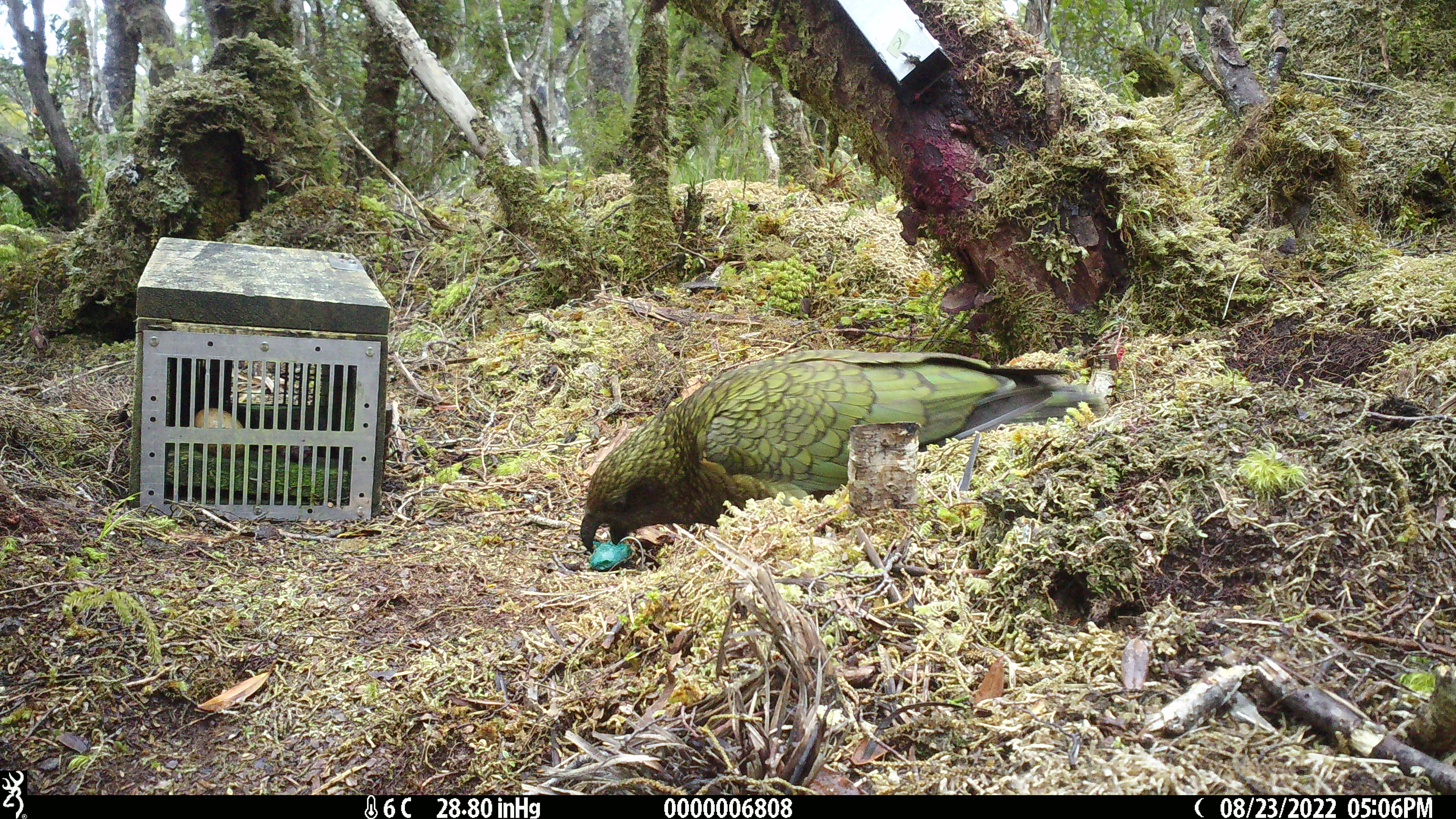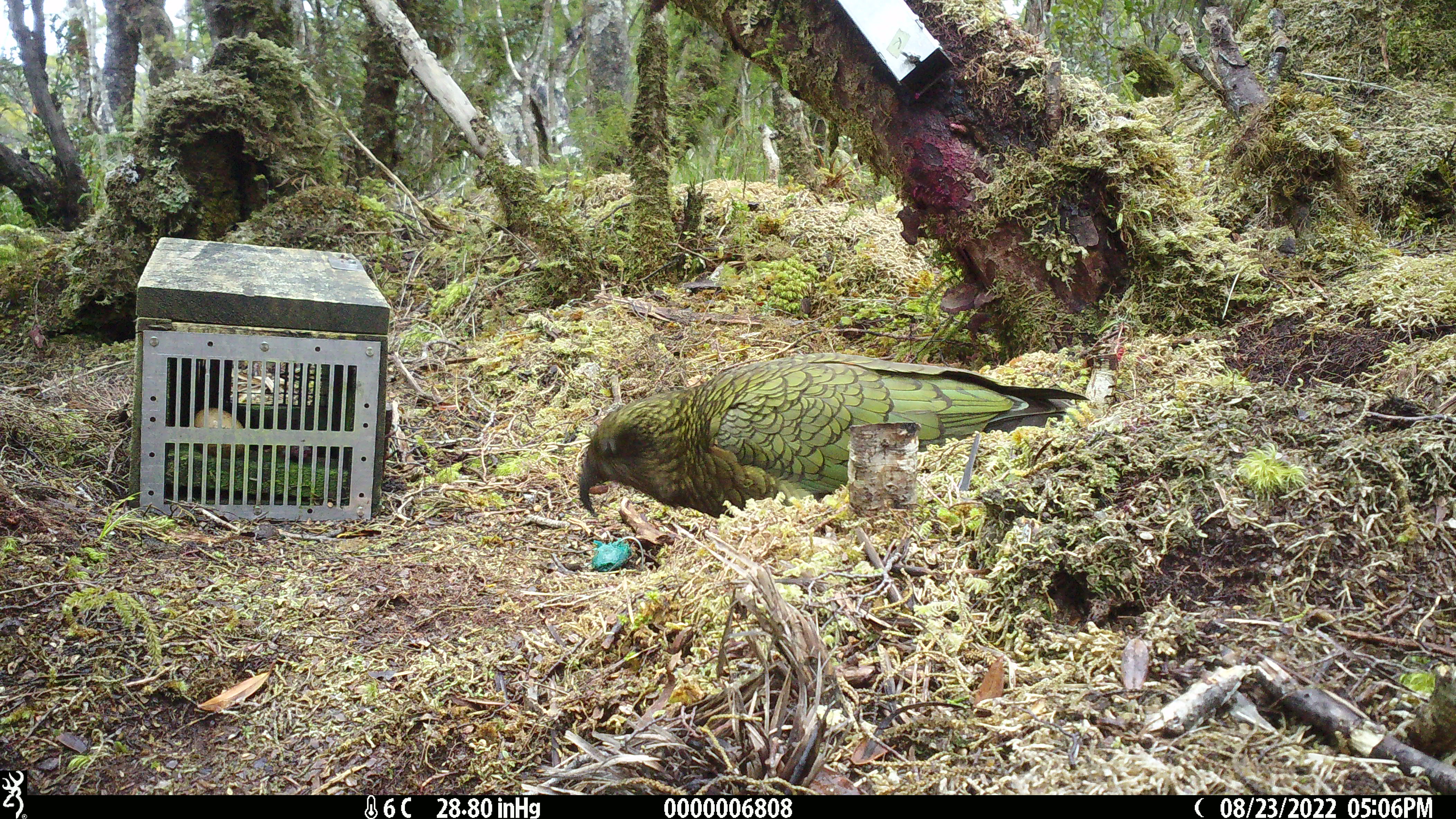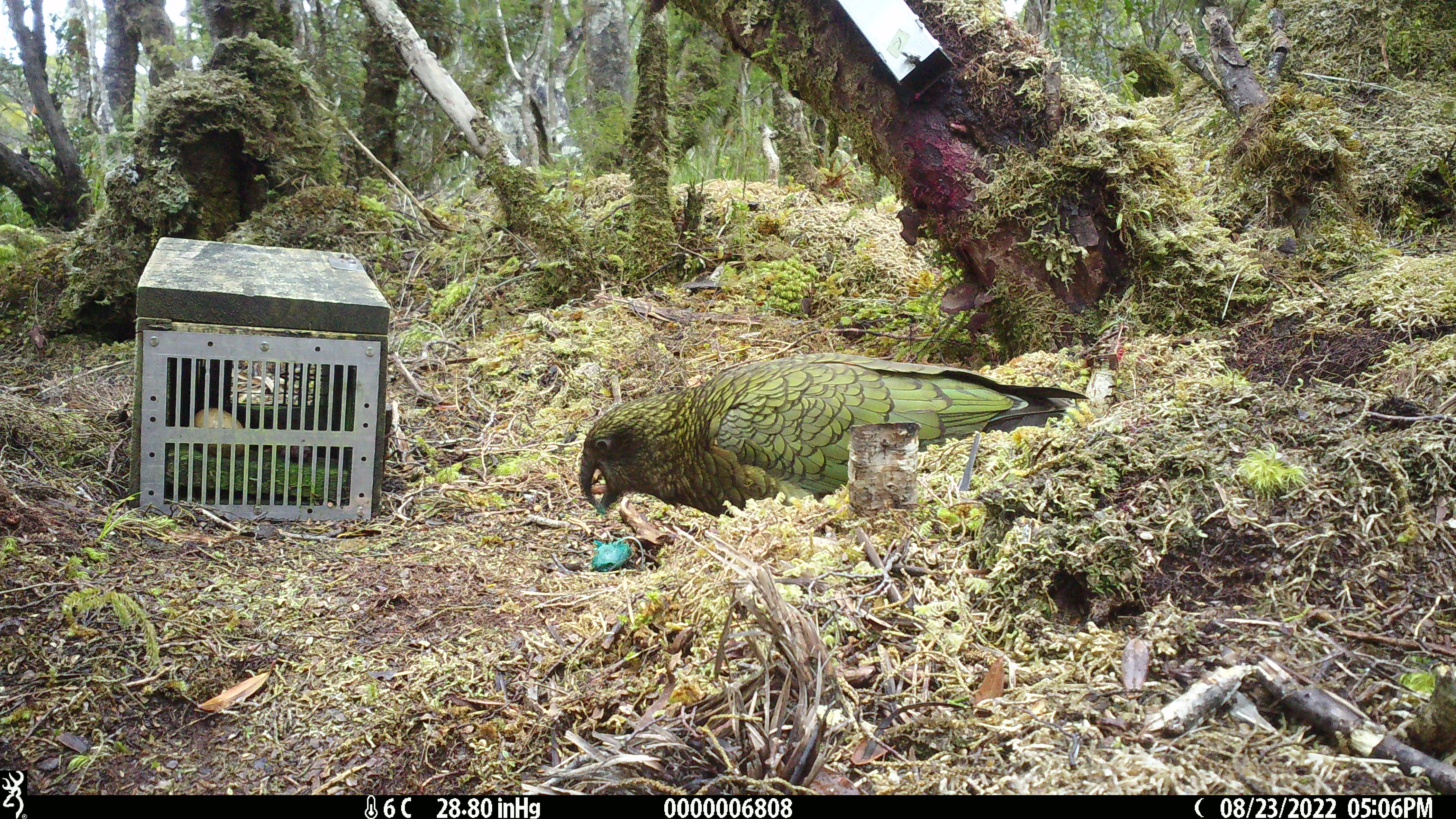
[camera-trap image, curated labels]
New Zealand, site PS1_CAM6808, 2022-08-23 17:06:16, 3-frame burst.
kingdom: Animalia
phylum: Chordata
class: Aves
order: Psittaciformes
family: Strigopidae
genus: Nestor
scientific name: Nestor notabilis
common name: kea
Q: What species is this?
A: Kea (Nestor notabilis).